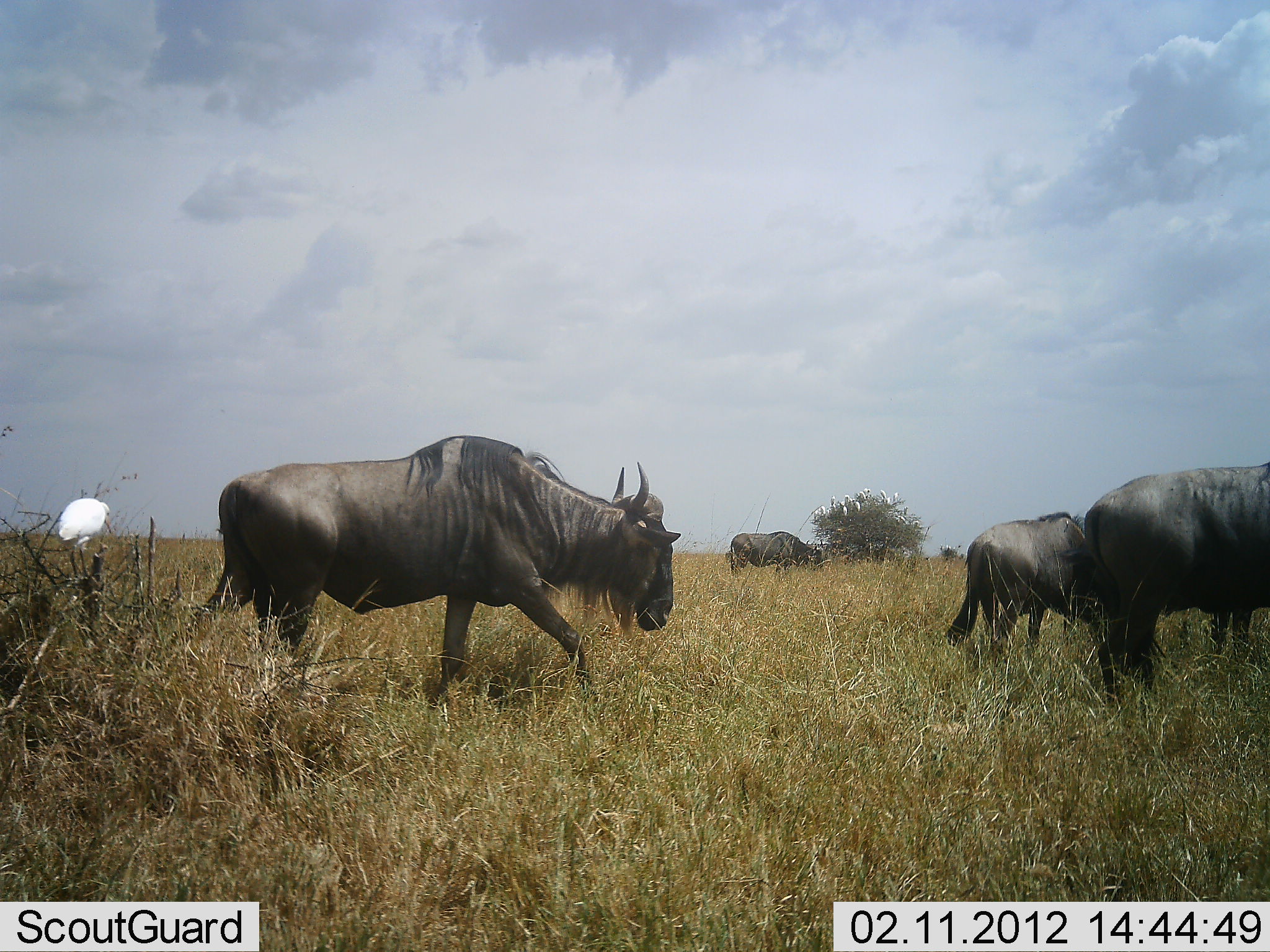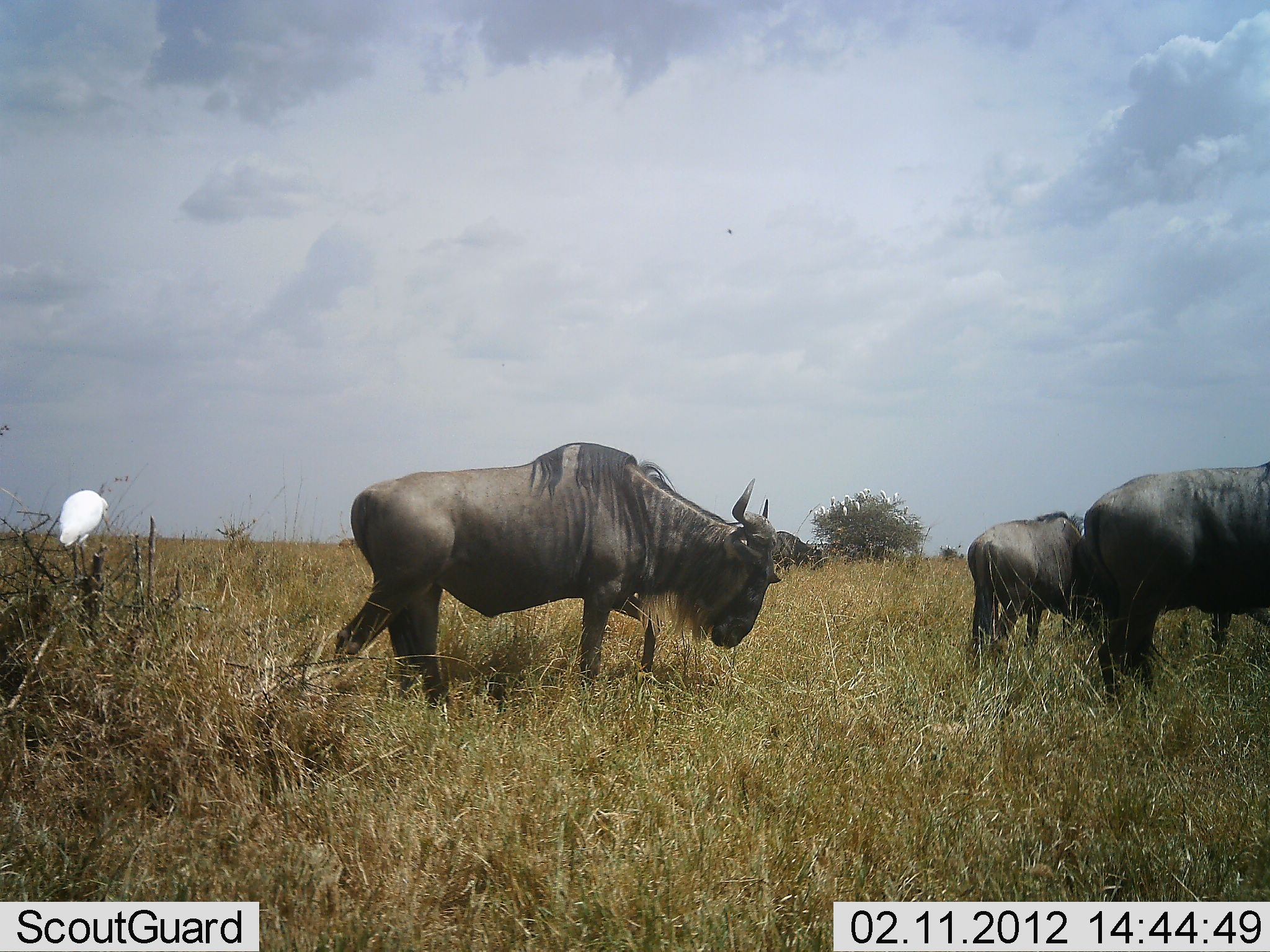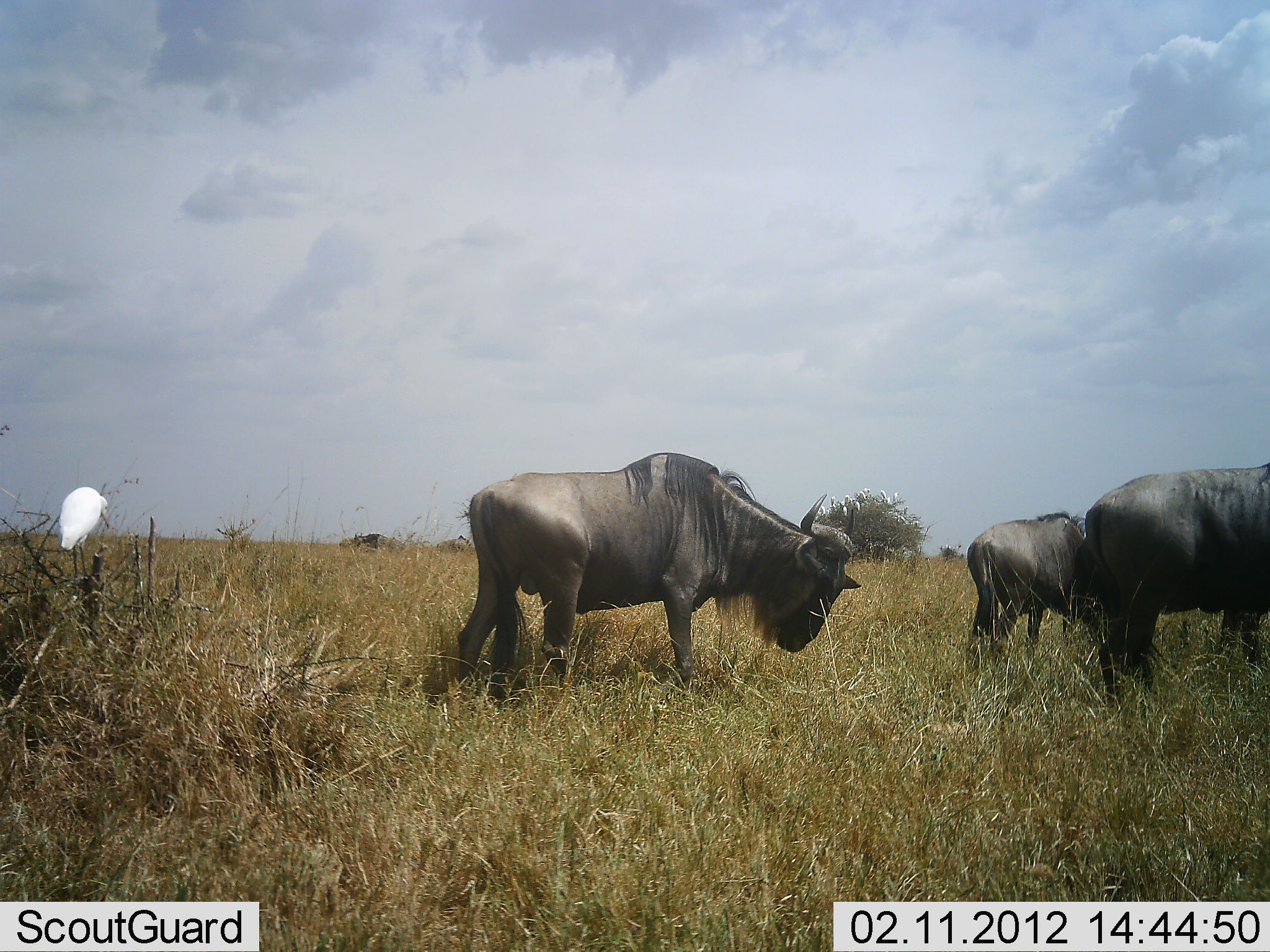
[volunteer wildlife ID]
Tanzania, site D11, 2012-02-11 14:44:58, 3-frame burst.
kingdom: Animalia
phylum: Chordata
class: Aves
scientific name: Aves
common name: bird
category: otherbird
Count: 1.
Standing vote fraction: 70%.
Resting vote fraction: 20%.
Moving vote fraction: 5%.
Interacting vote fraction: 0%.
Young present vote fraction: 0%.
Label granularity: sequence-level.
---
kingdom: Animalia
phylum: Chordata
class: Mammalia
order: Artiodactyla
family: Bovidae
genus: Connochaetes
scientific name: Connochaetes taurinus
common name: blue wildebeest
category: wildebeest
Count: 4.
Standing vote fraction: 36%.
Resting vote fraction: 0%.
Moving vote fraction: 92%.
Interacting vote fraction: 0%.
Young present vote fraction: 8%.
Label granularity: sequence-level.